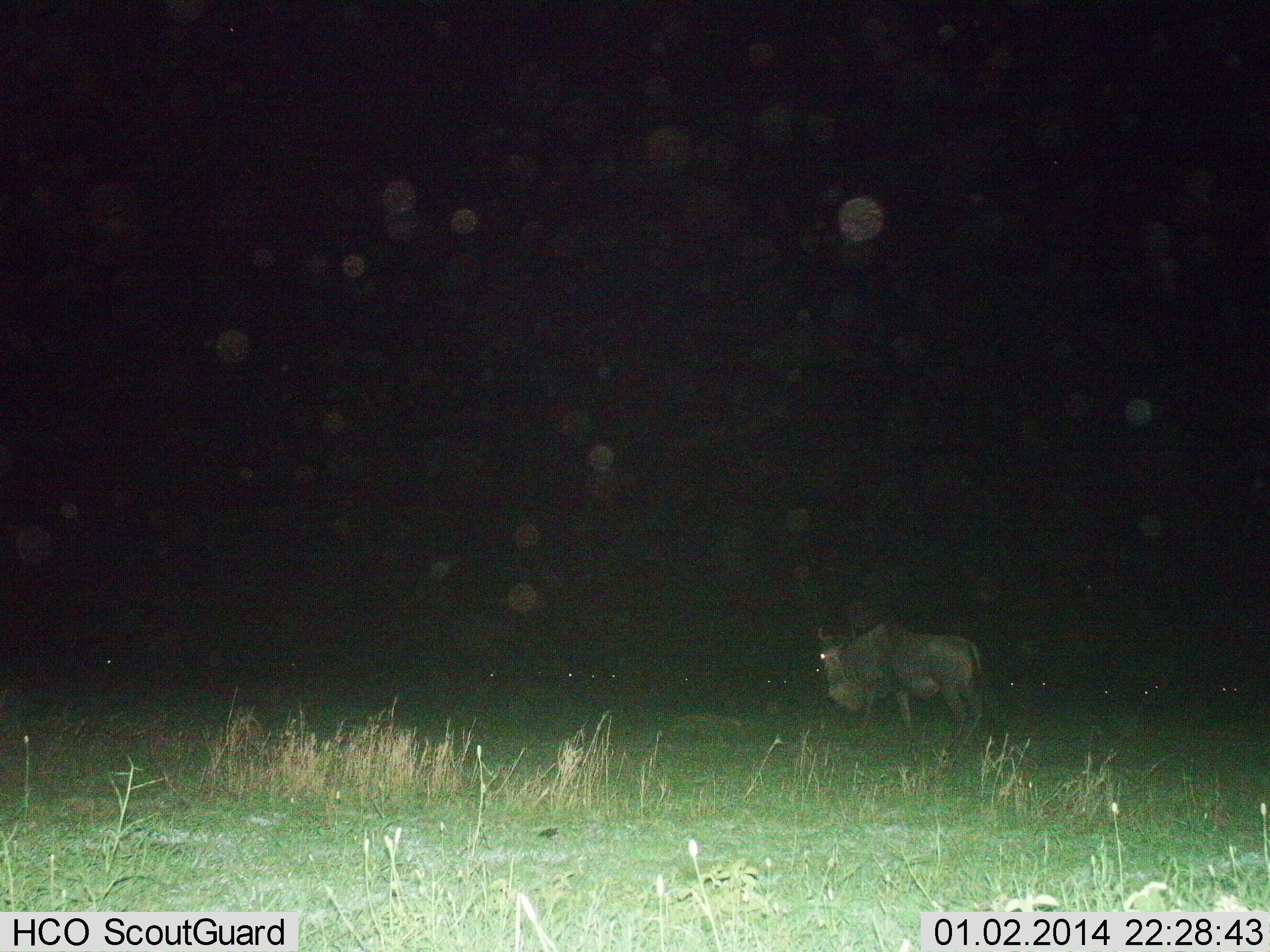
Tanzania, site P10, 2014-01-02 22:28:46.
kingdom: Animalia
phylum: Chordata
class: Mammalia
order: Artiodactyla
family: Bovidae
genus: Connochaetes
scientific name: Connochaetes taurinus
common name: blue wildebeest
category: wildebeest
Wildebeest (blue wildebeest) (Connochaetes taurinus), count 1. Behavior (volunteer vote fractions): standing 40%, resting 10%, moving 50%, interacting 0%. Young present (vote fraction): 0%. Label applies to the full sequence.